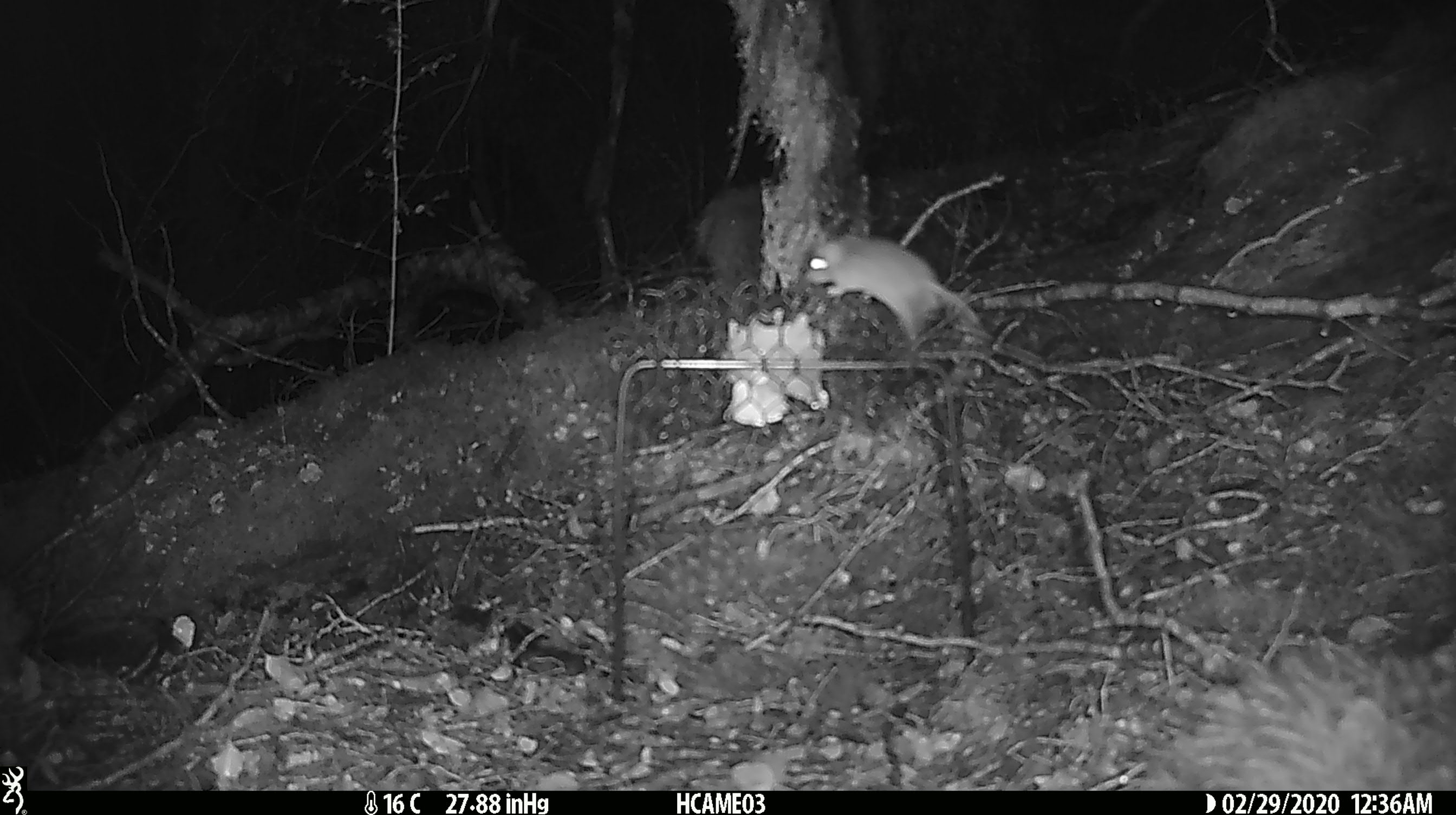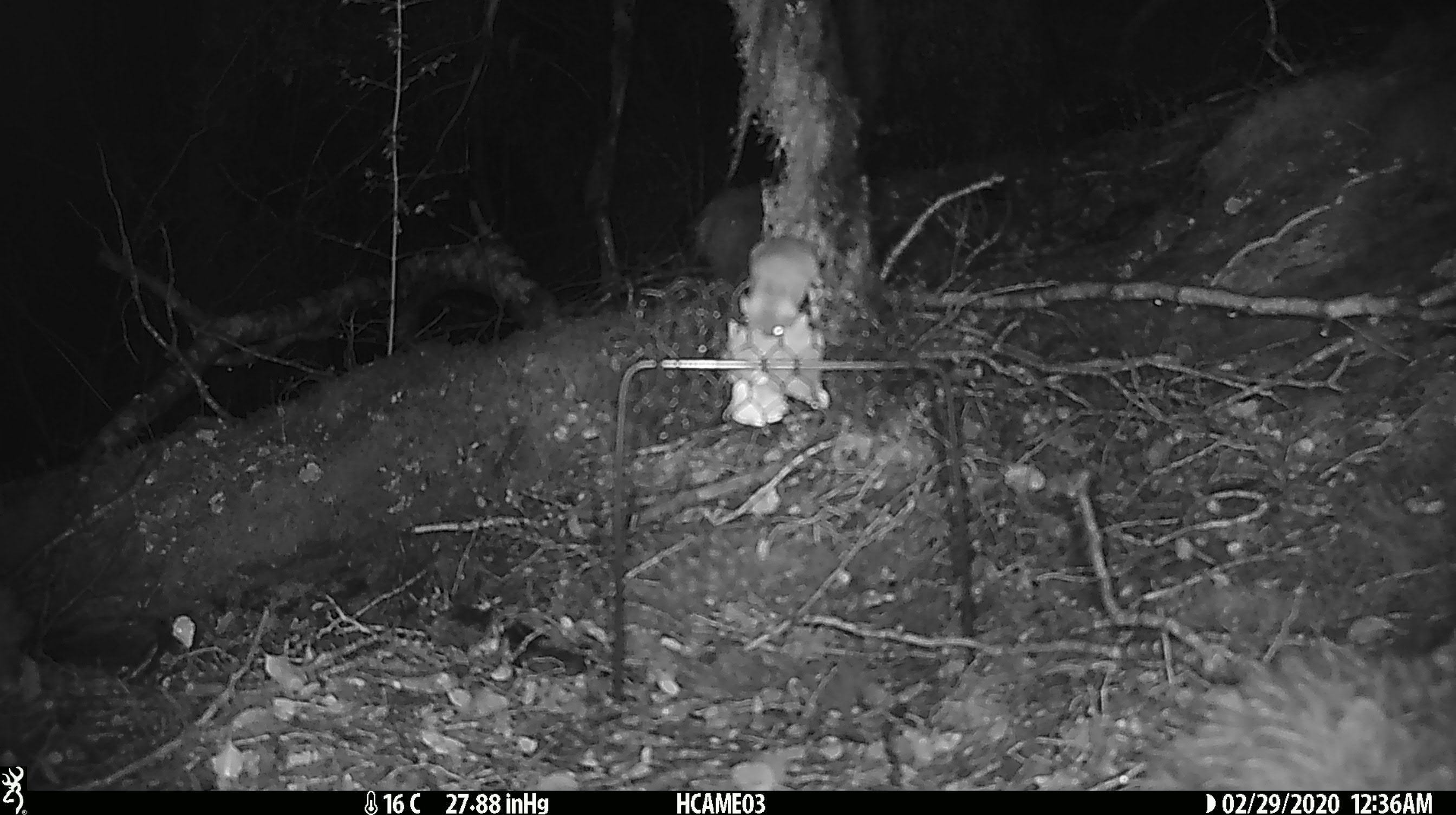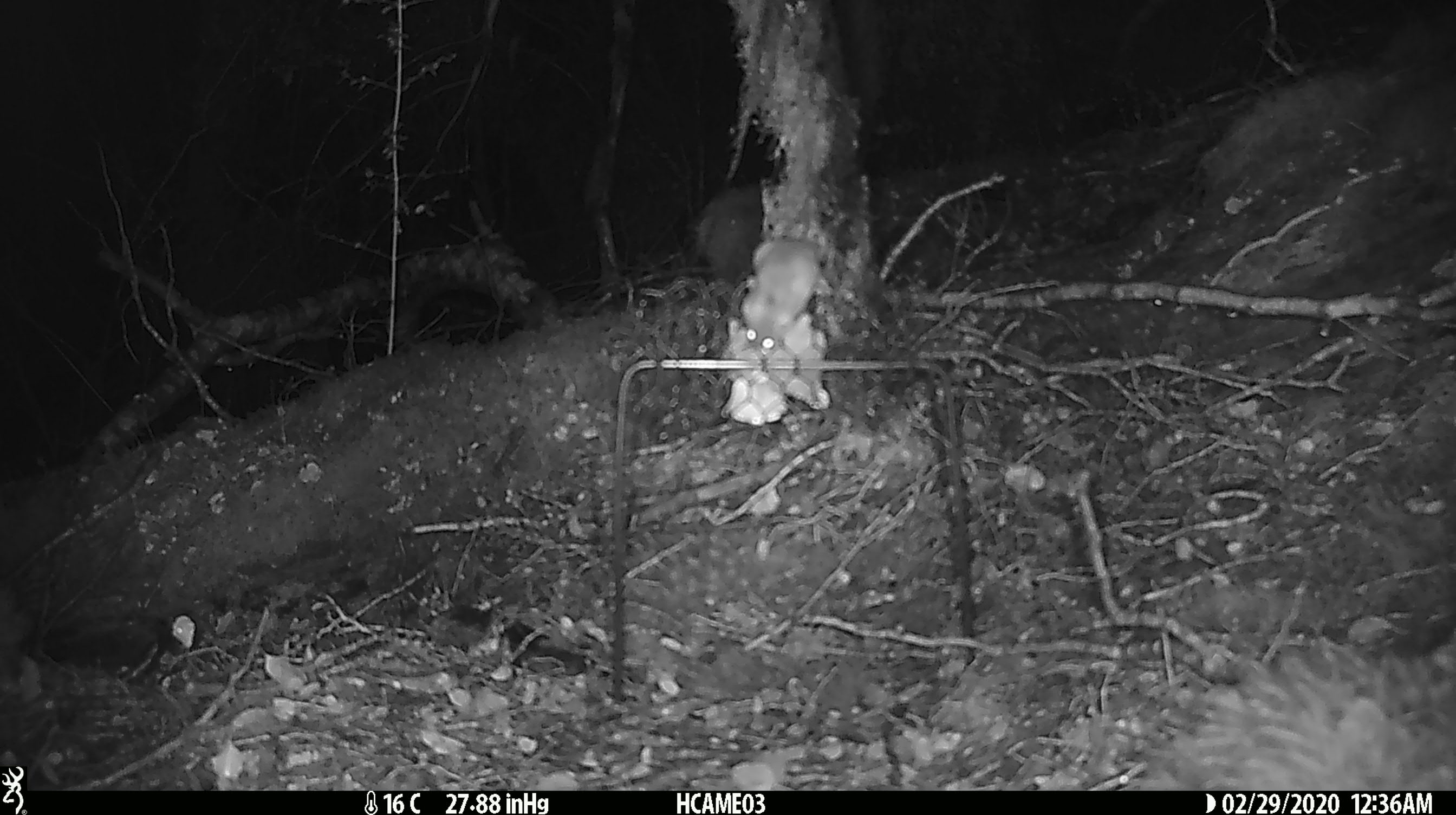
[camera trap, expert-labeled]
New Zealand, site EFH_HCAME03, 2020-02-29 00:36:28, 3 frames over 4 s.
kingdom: Animalia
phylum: Chordata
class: Mammalia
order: Rodentia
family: Muridae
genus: Mus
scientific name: Mus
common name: mouse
Mouse (Mus).